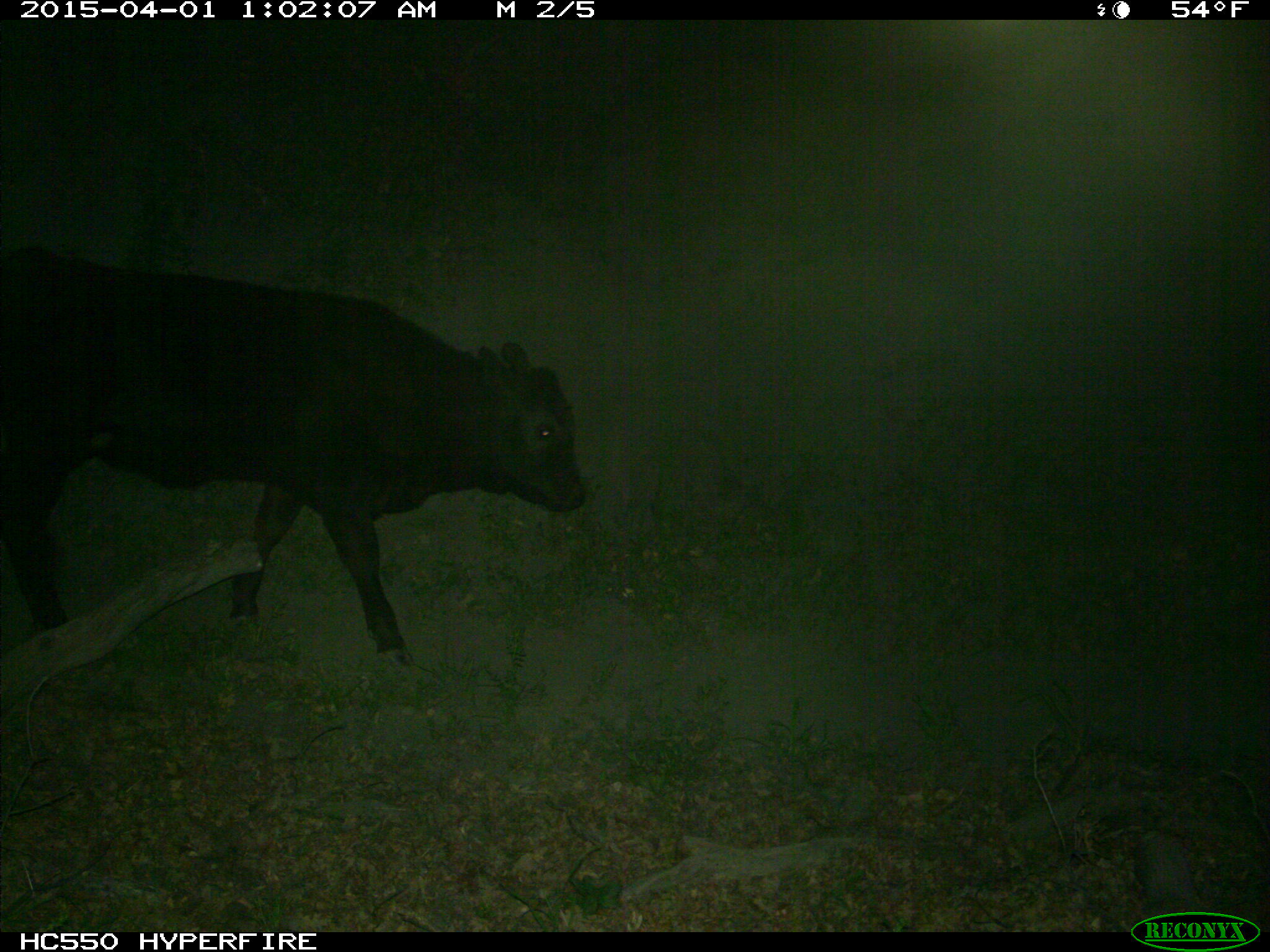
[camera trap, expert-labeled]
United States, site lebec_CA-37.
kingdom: Animalia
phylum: Chordata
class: Mammalia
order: Artiodactyla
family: Bovidae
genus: Bos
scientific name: Bos taurus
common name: domestic cow